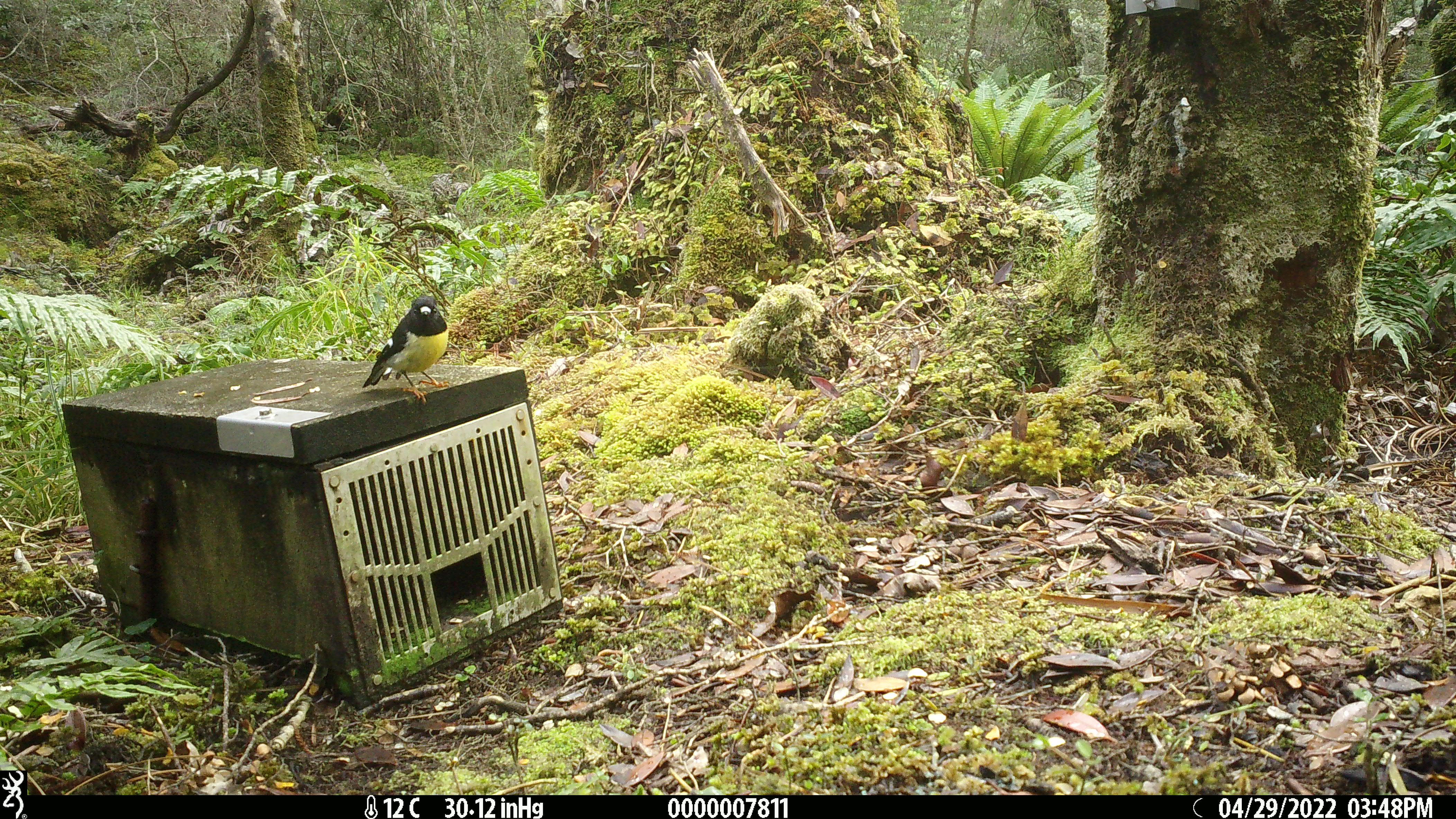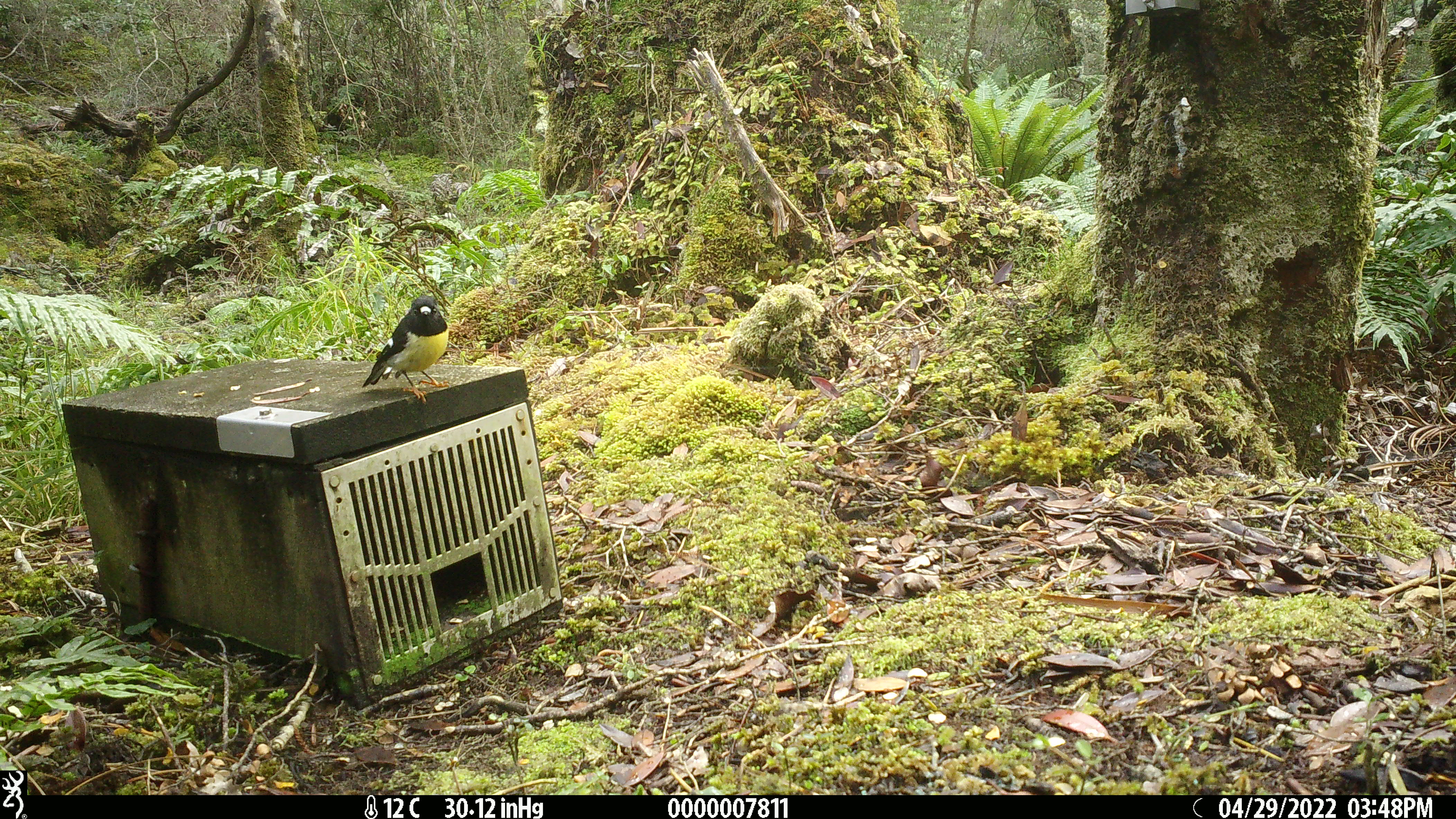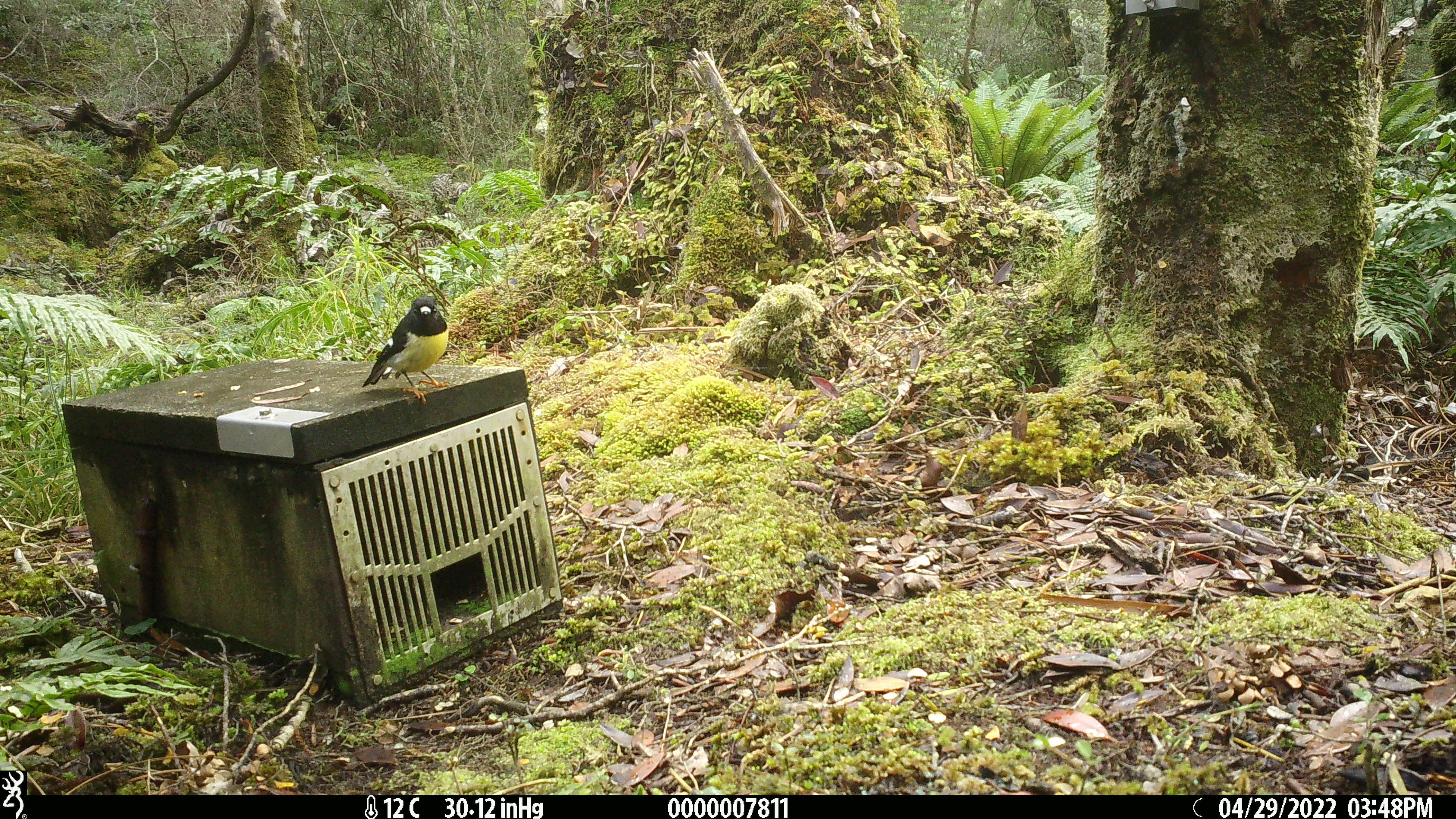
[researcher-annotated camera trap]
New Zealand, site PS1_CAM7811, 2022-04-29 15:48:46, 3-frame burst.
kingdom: Animalia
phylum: Chordata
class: Aves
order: Passeriformes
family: Petroicidae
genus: Petroica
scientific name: Petroica macrocephala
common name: tomtit